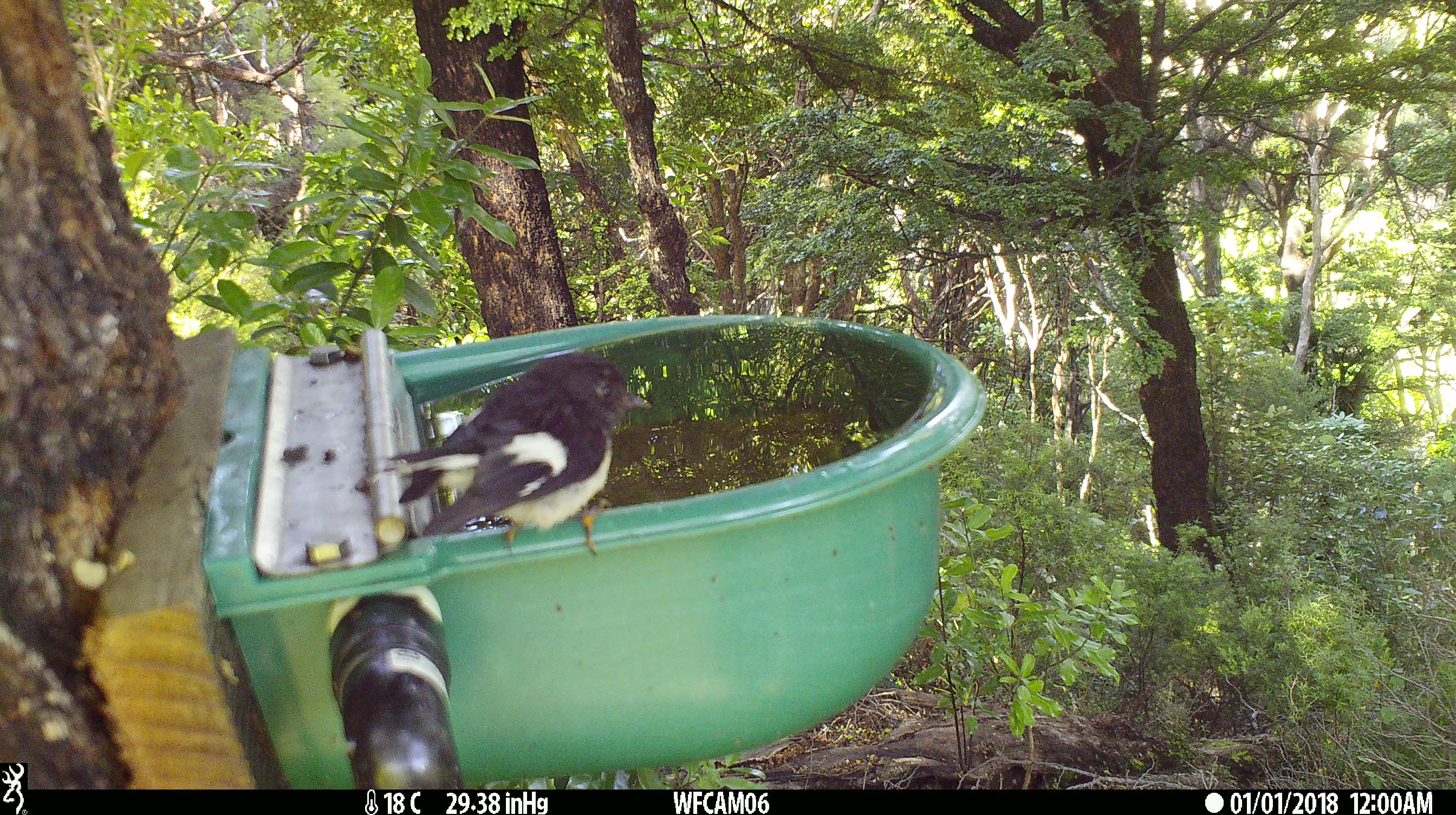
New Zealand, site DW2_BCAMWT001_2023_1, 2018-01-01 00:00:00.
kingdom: Animalia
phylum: Chordata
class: Aves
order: Passeriformes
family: Petroicidae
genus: Petroica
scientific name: Petroica macrocephala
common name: tomtit